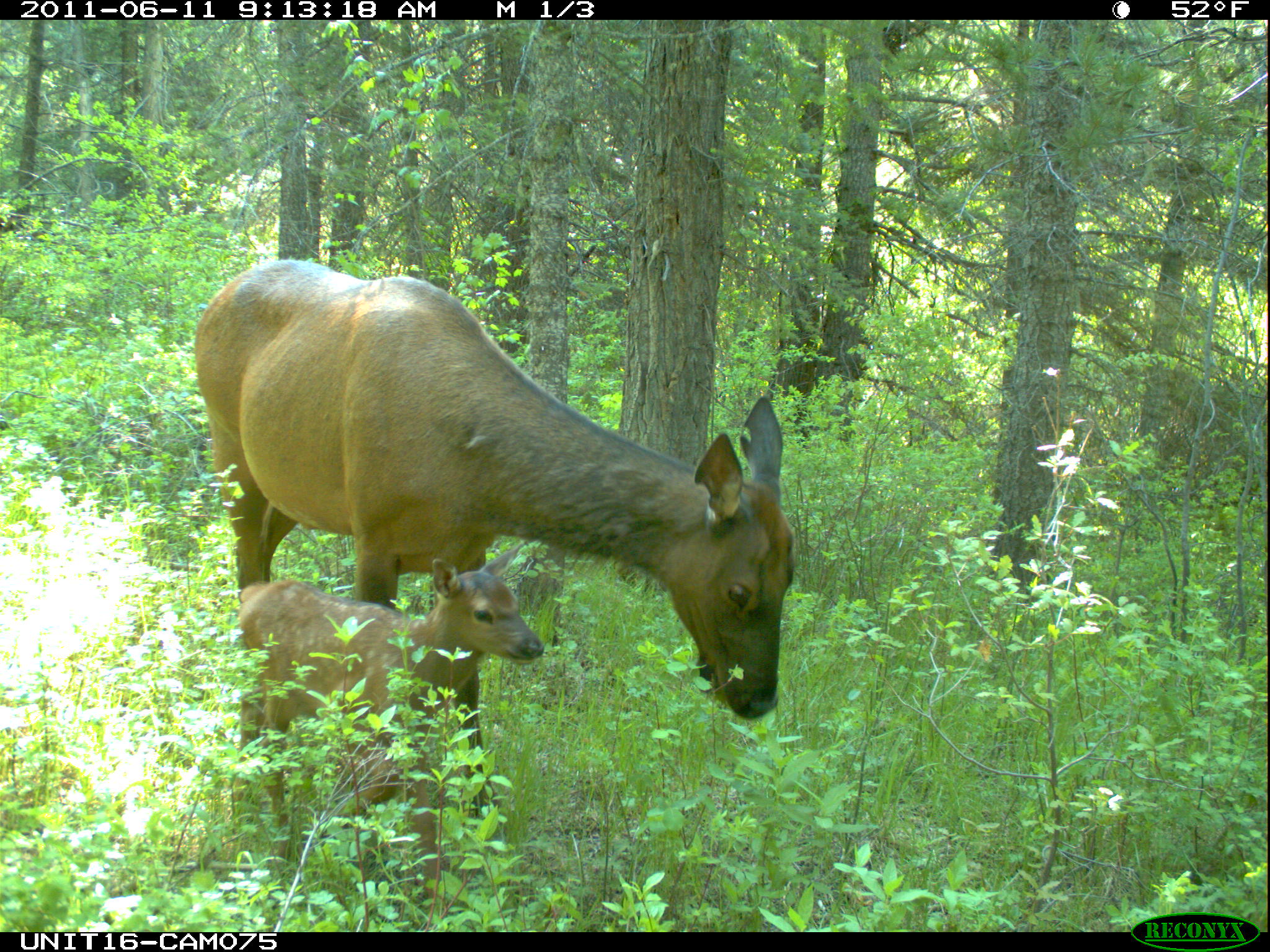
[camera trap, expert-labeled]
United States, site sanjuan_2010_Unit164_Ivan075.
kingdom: Animalia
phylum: Chordata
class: Mammalia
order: Artiodactyla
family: Cervidae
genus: Cervus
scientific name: Cervus elaphus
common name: red deer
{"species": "Cervus elaphus (red deer)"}